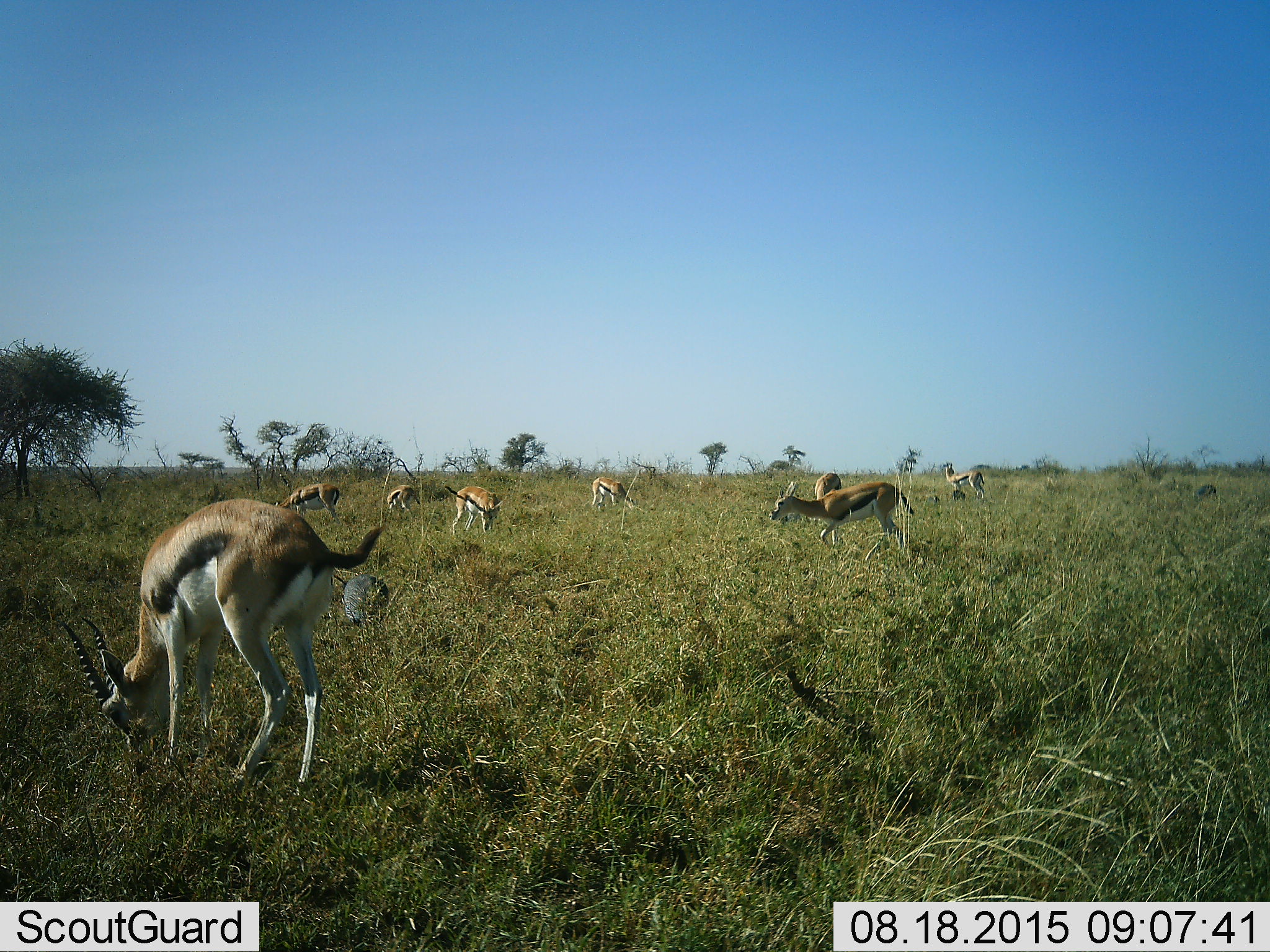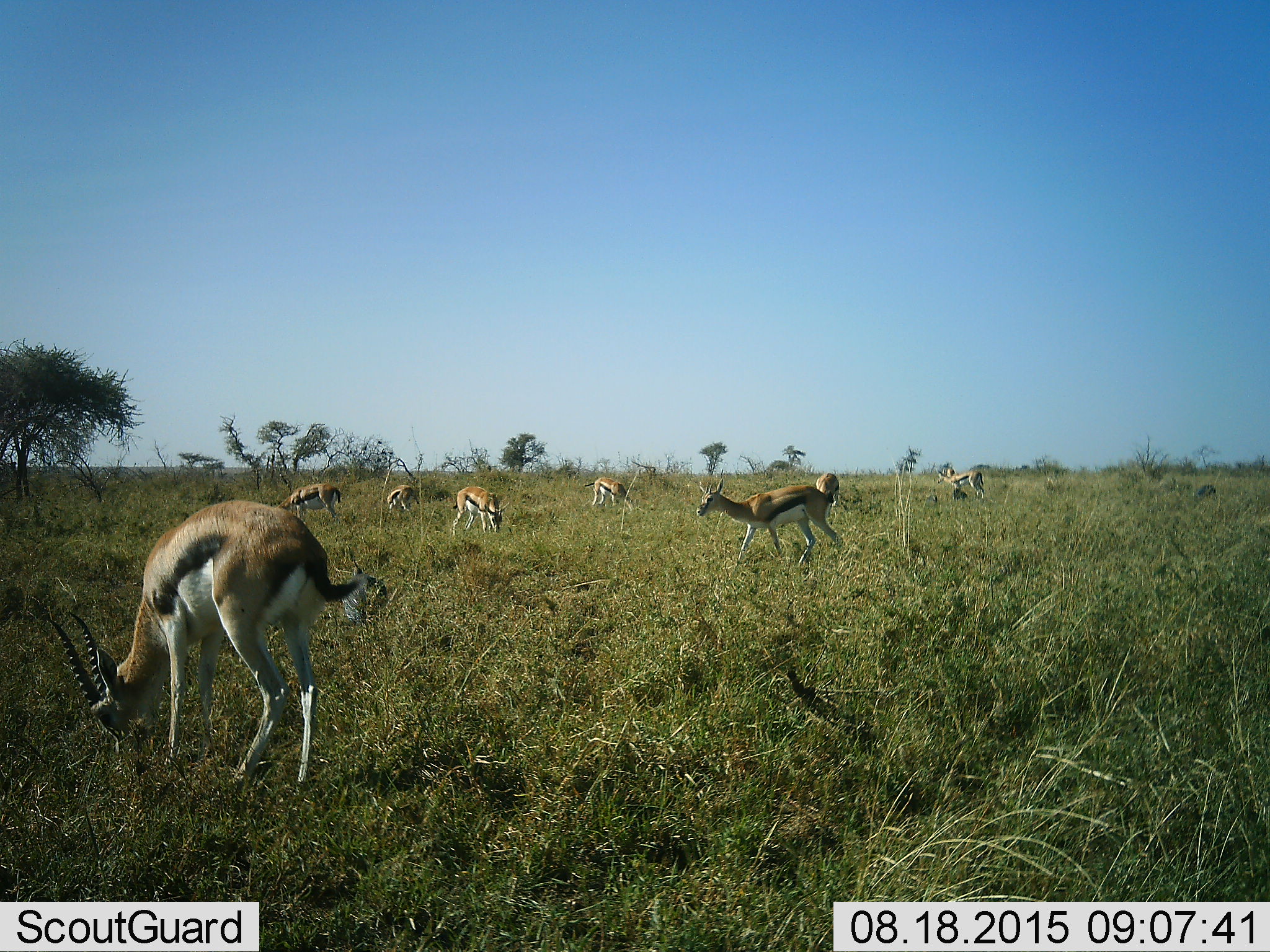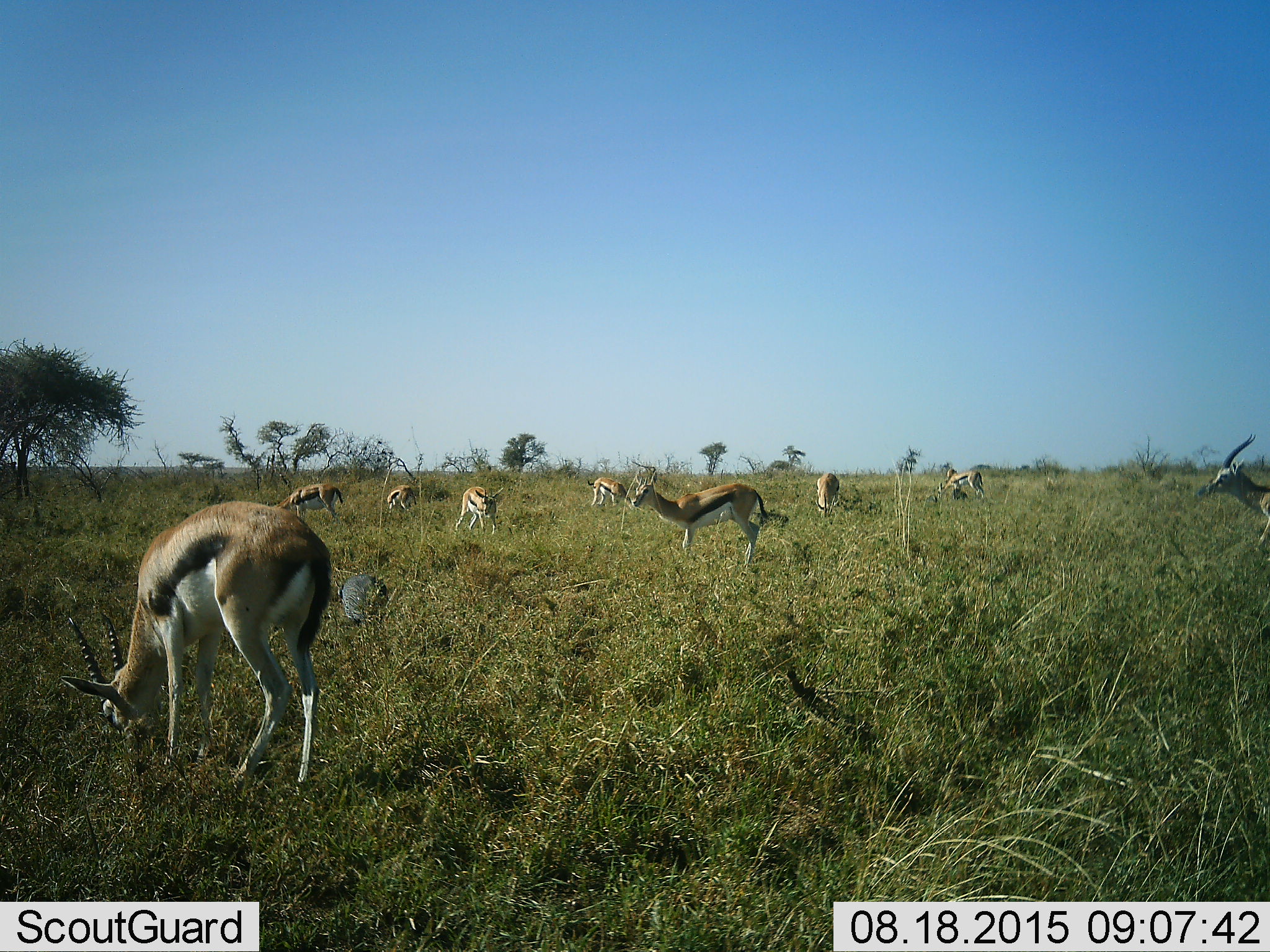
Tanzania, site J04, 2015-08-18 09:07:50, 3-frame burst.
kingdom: Animalia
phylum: Chordata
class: Mammalia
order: Artiodactyla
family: Bovidae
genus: Eudorcas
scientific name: Eudorcas thomsonii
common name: thomson's gazelle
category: gazellethomsons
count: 8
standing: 56%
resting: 0%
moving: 33%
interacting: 0%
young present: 11%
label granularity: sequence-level